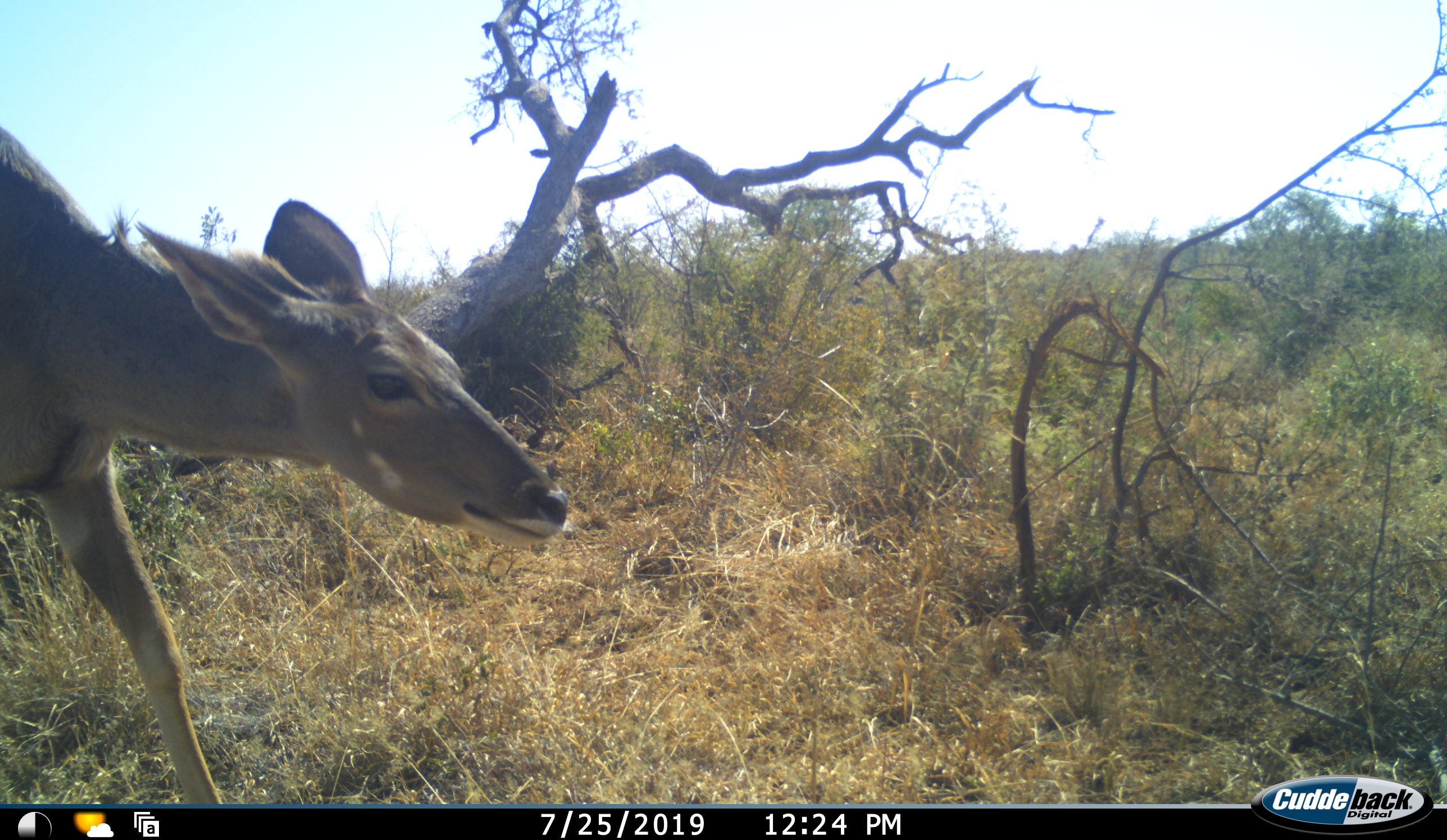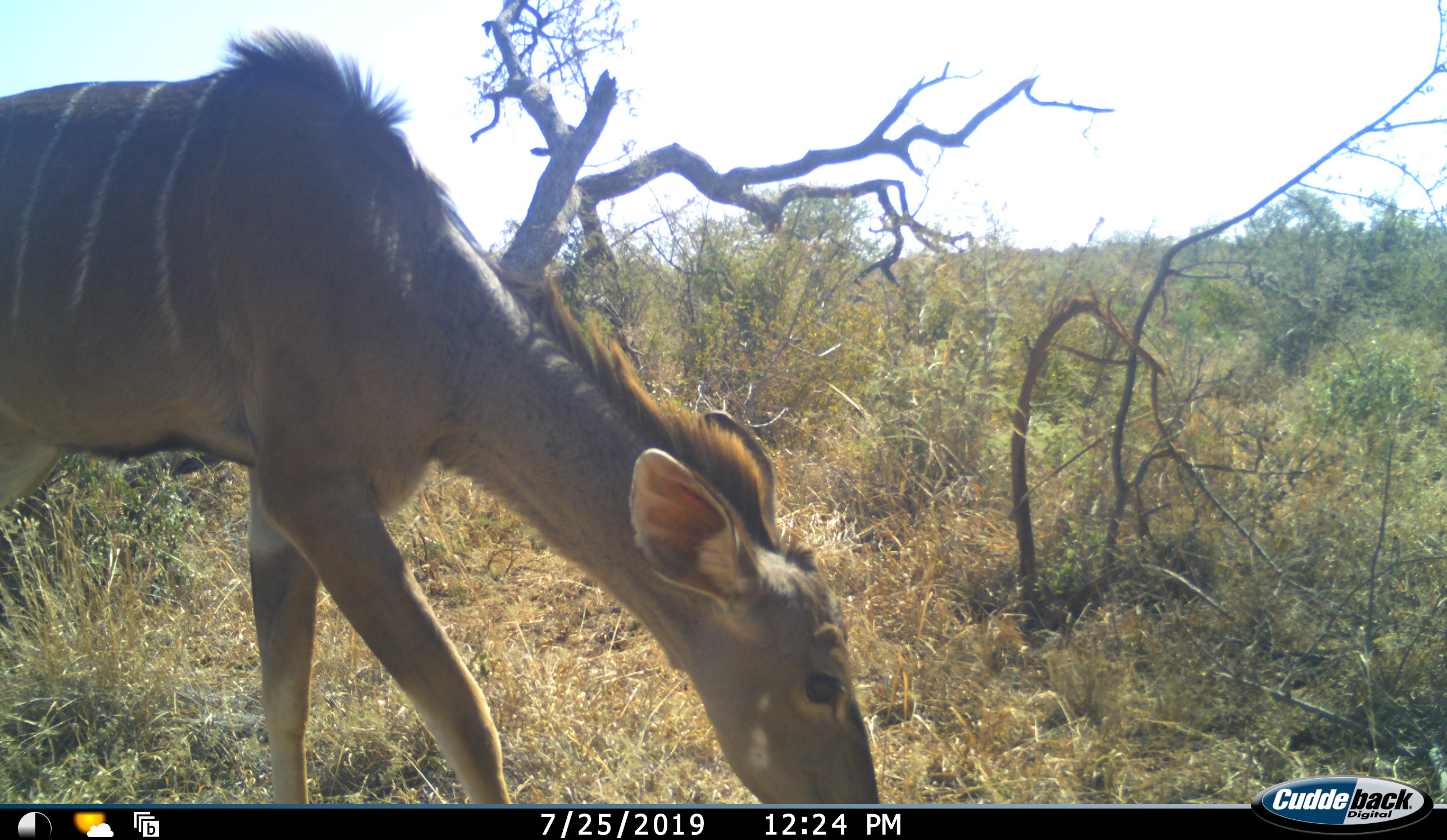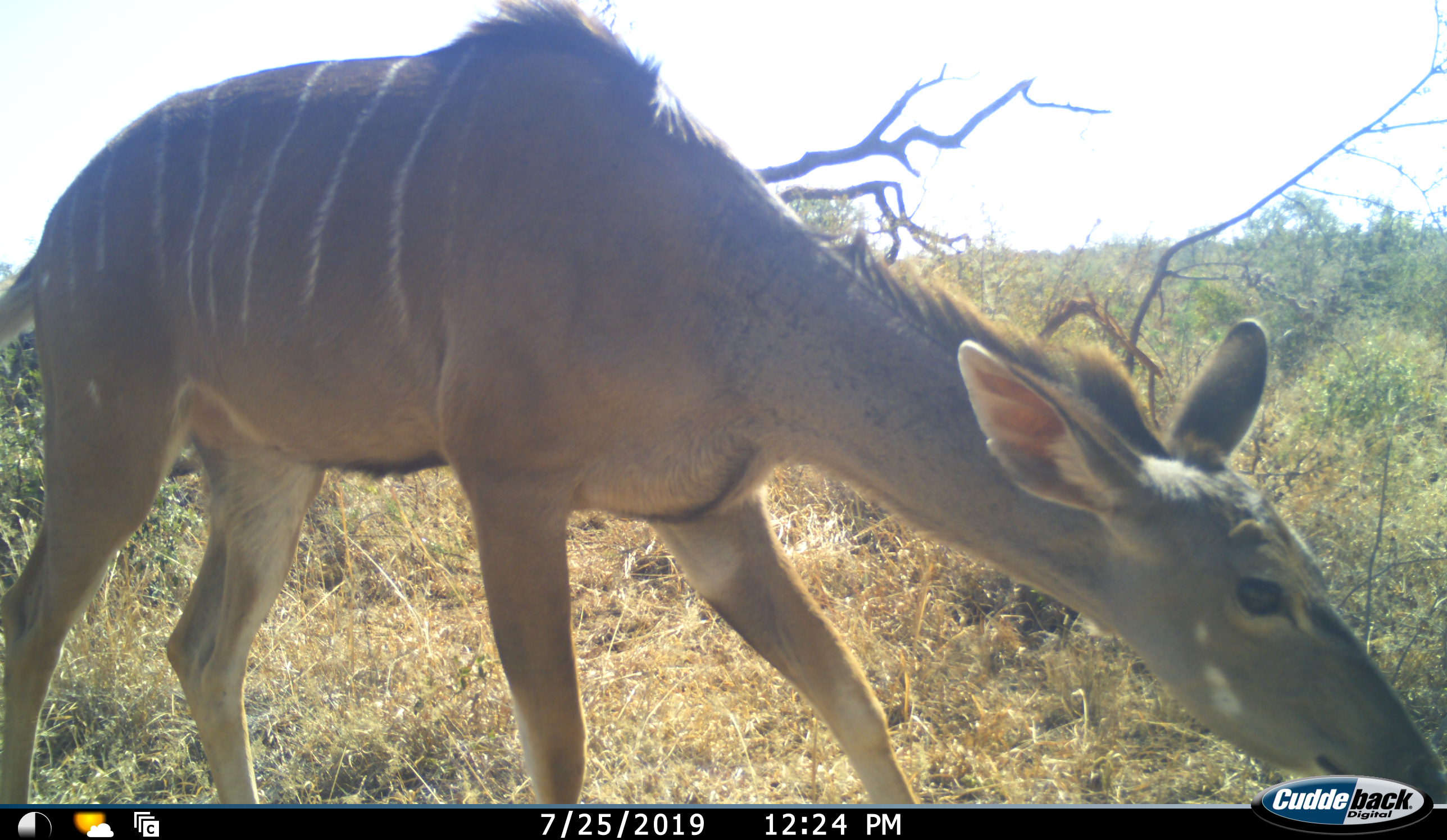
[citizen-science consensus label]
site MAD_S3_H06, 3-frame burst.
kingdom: Animalia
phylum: Chordata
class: Mammalia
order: Artiodactyla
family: Bovidae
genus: Tragelaphus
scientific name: Tragelaphus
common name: kudu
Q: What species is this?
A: Kudu (Tragelaphus).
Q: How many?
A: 1.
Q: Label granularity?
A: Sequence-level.